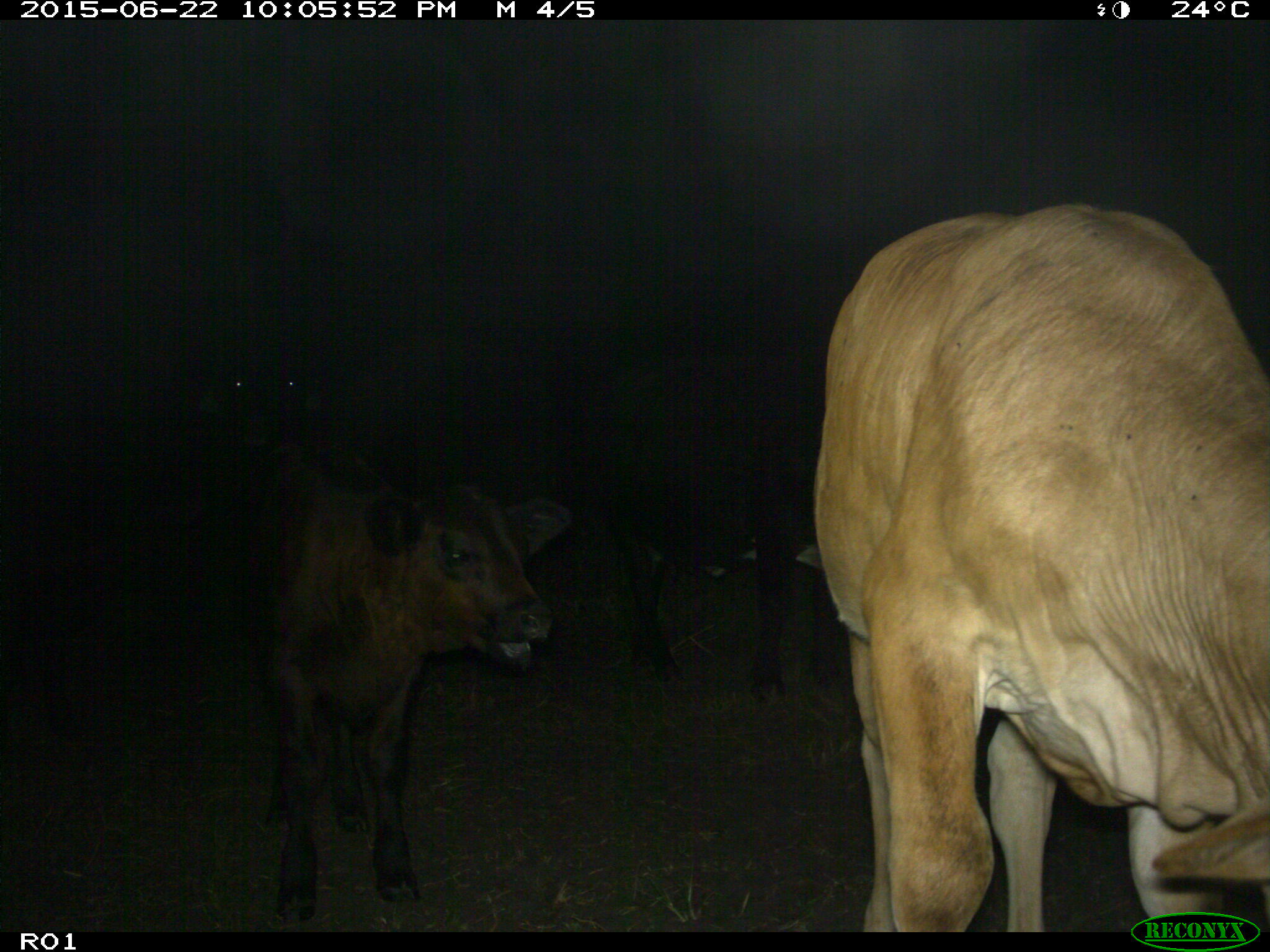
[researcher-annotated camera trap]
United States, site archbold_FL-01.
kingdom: Animalia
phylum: Chordata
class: Mammalia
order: Artiodactyla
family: Bovidae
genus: Bos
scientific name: Bos taurus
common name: domestic cow